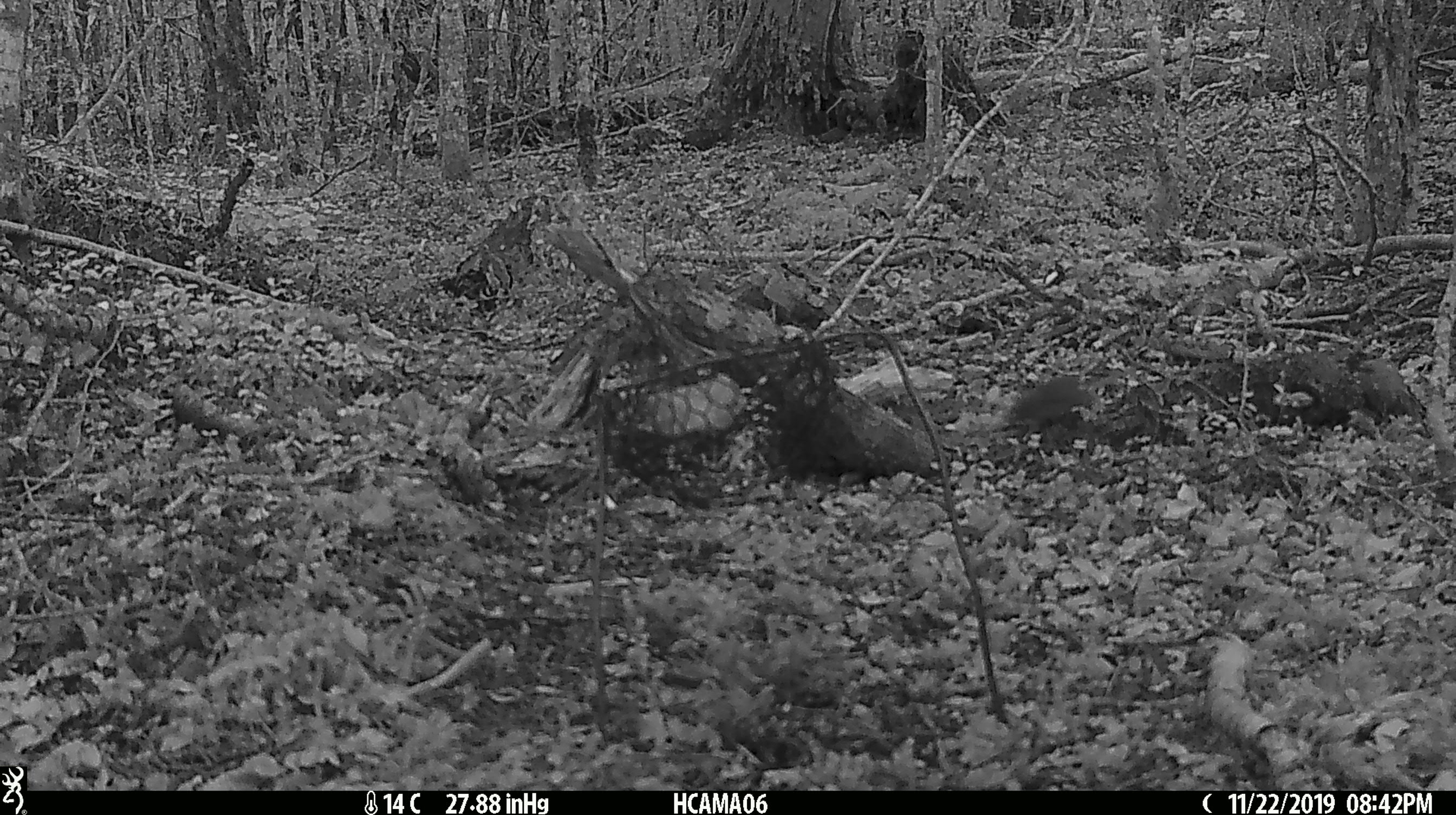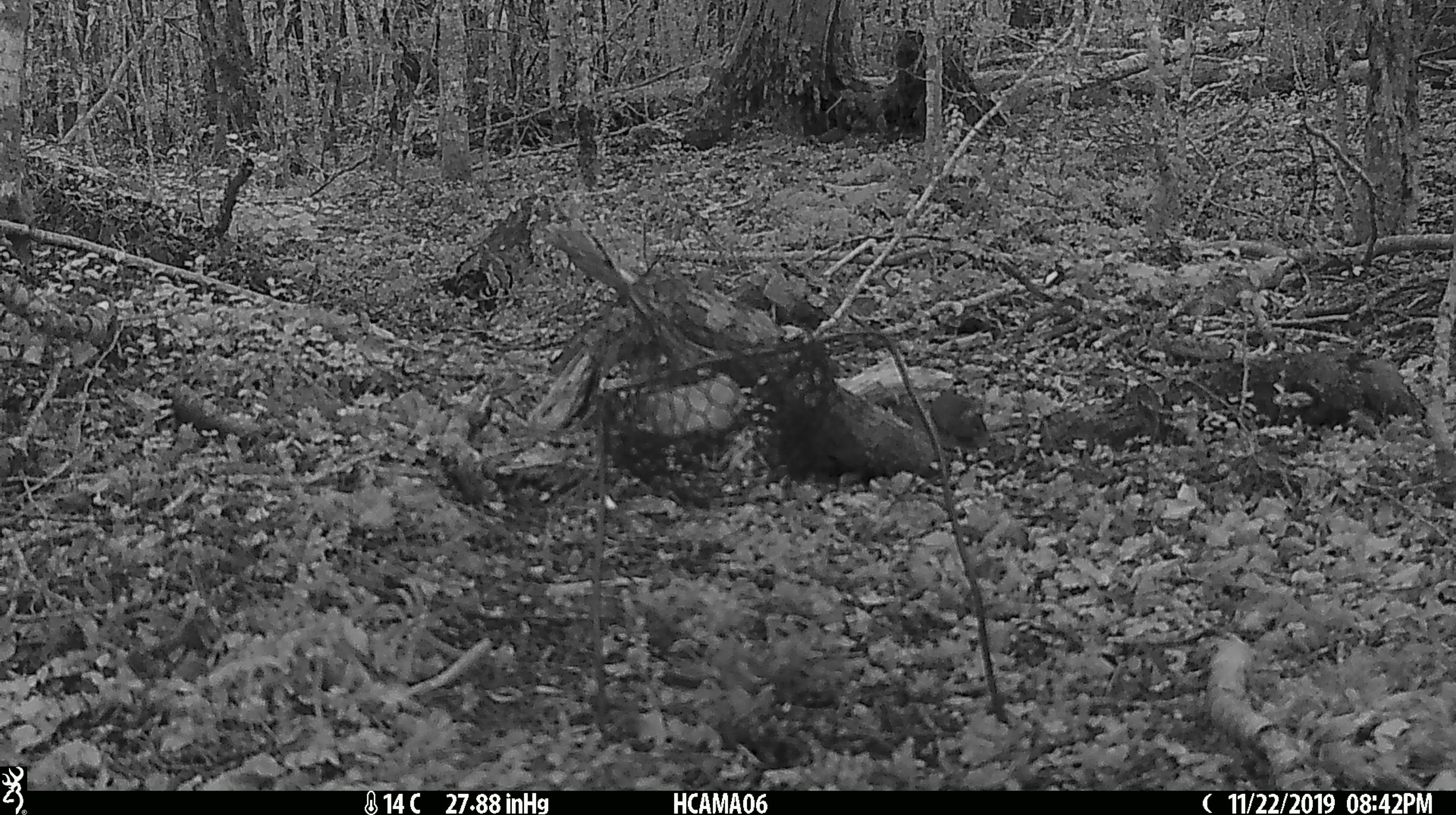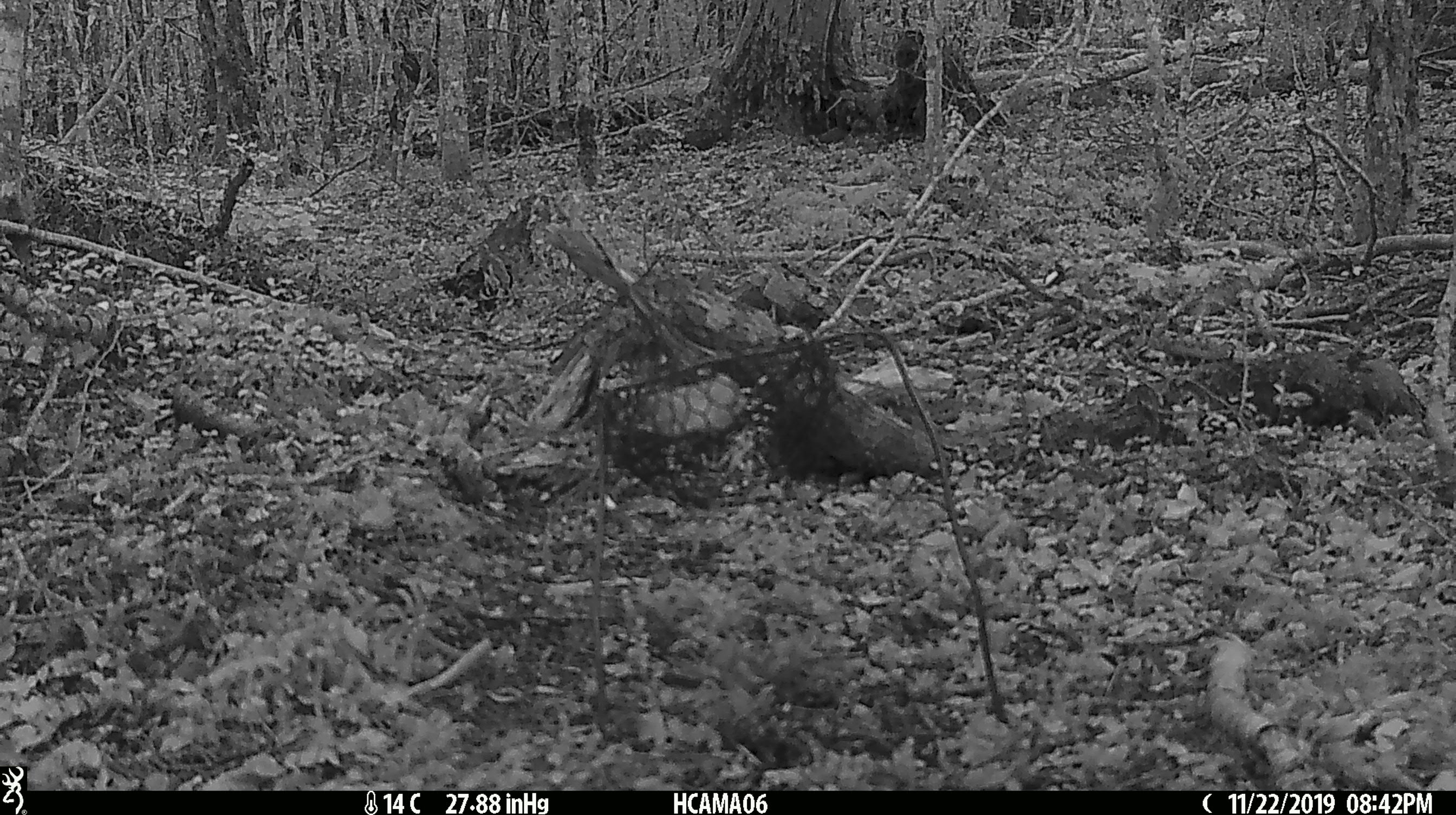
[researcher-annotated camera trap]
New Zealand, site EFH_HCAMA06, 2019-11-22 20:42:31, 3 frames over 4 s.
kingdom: Animalia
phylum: Chordata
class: Mammalia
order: Rodentia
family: Muridae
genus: Mus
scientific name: Mus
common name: mouse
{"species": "mouse (Mus)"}